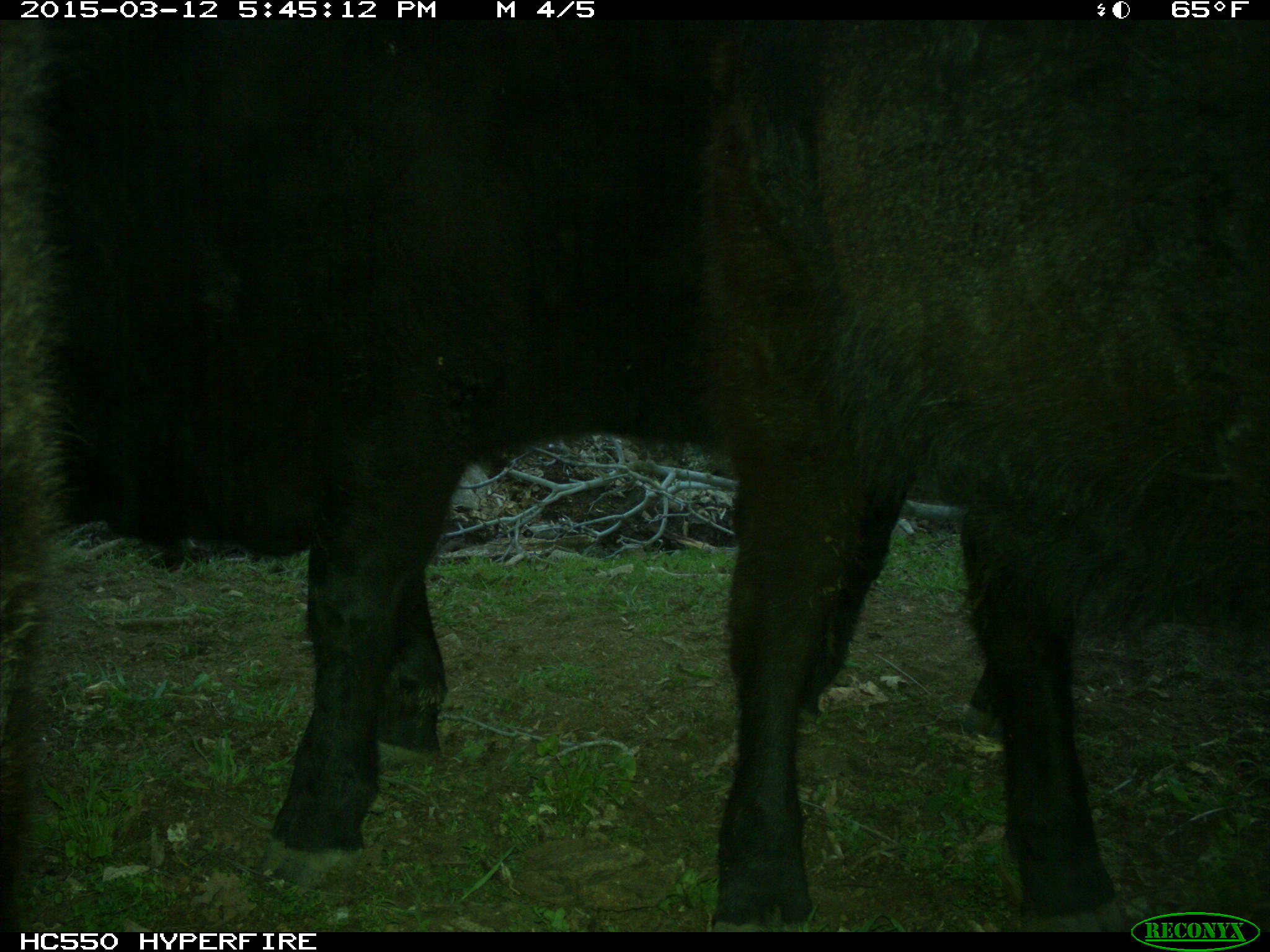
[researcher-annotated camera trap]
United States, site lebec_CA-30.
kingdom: Animalia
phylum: Chordata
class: Mammalia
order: Artiodactyla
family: Bovidae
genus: Bos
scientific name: Bos taurus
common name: domestic cow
Bos taurus (domestic cow).